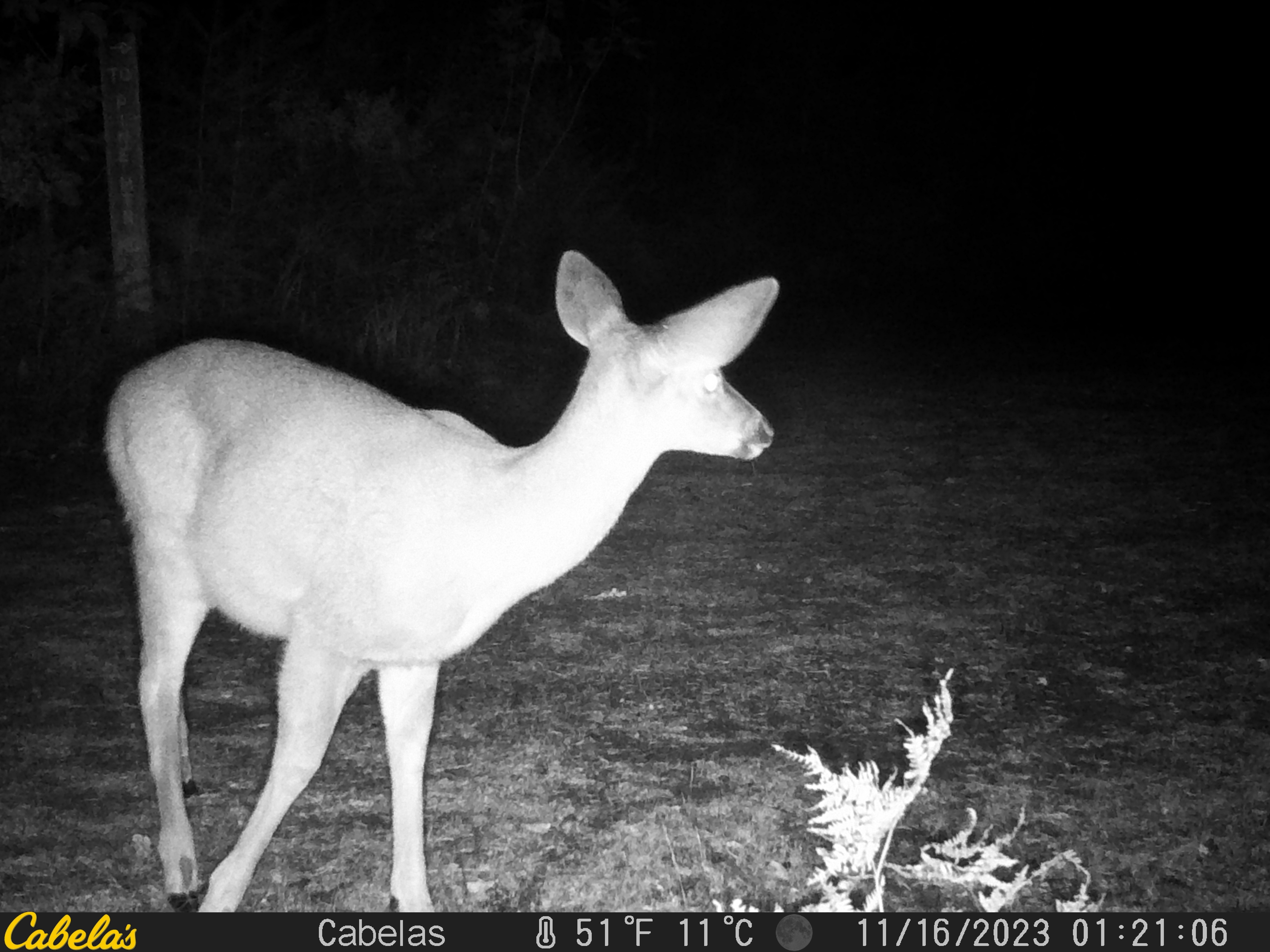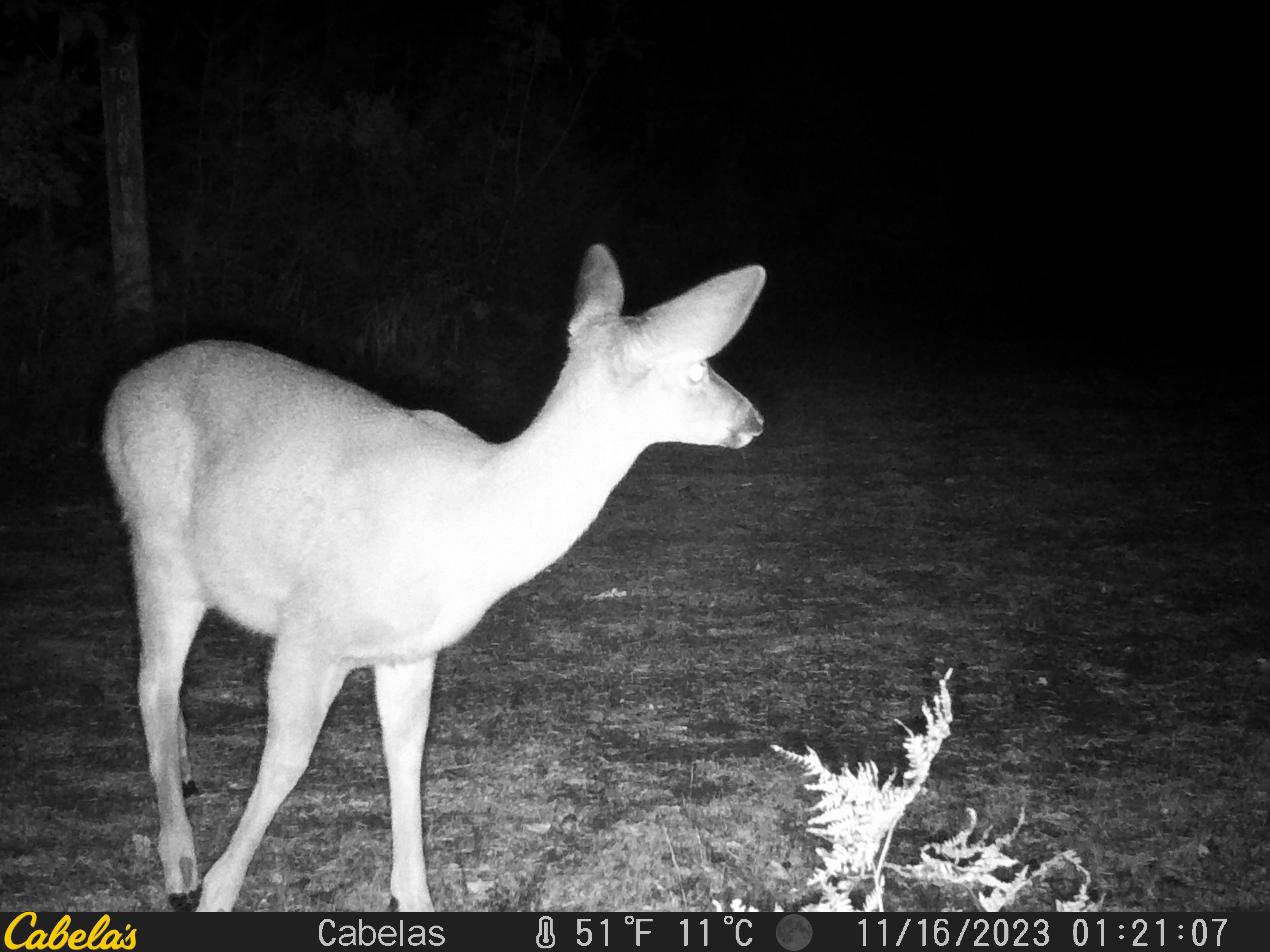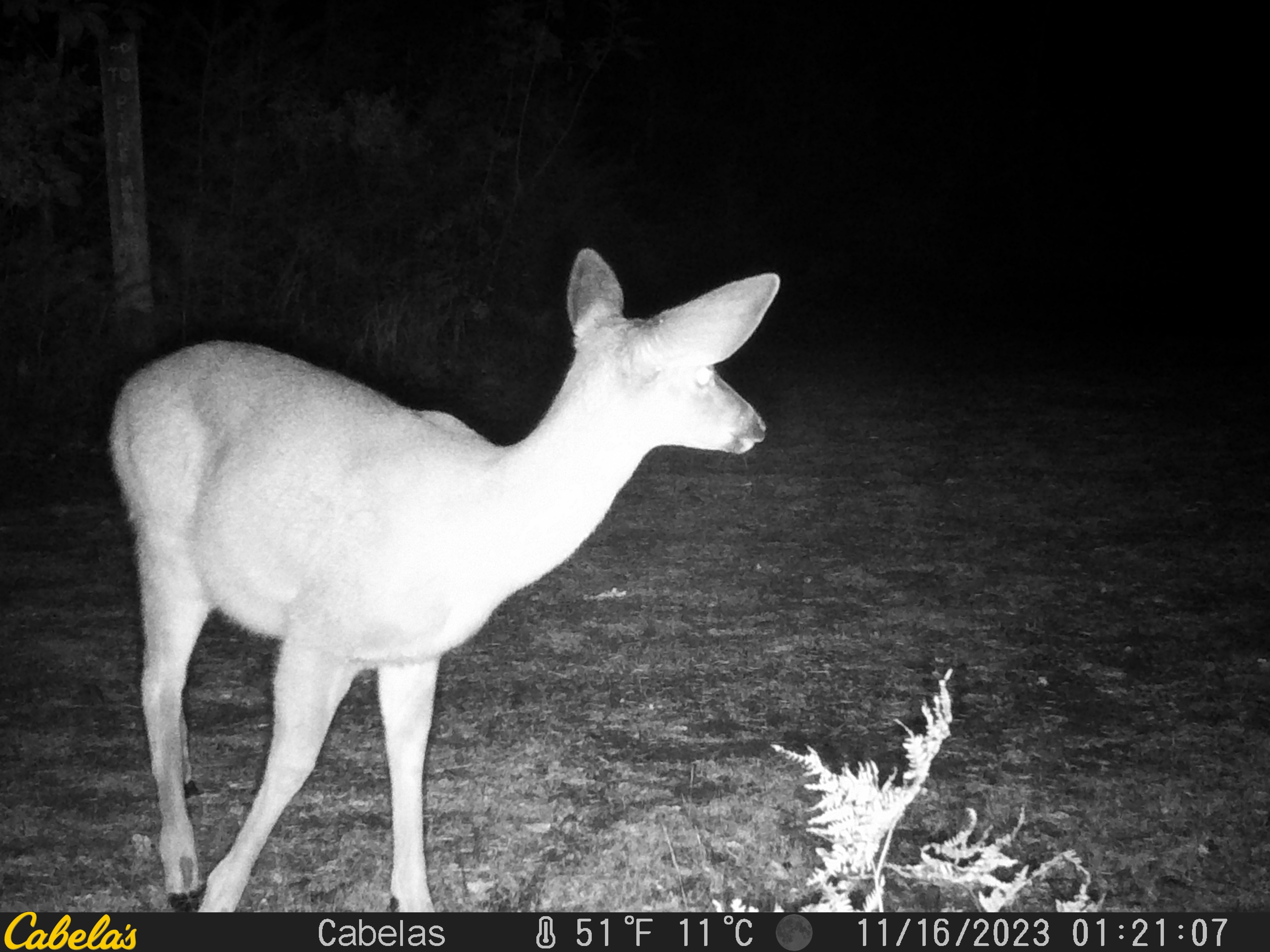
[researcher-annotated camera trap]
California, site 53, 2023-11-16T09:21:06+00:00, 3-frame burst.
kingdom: Animalia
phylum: Chordata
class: Mammalia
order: Artiodactyla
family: Cervidae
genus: Odocoileus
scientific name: Odocoileus hemionus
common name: mule deer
Mule deer (Odocoileus hemionus).